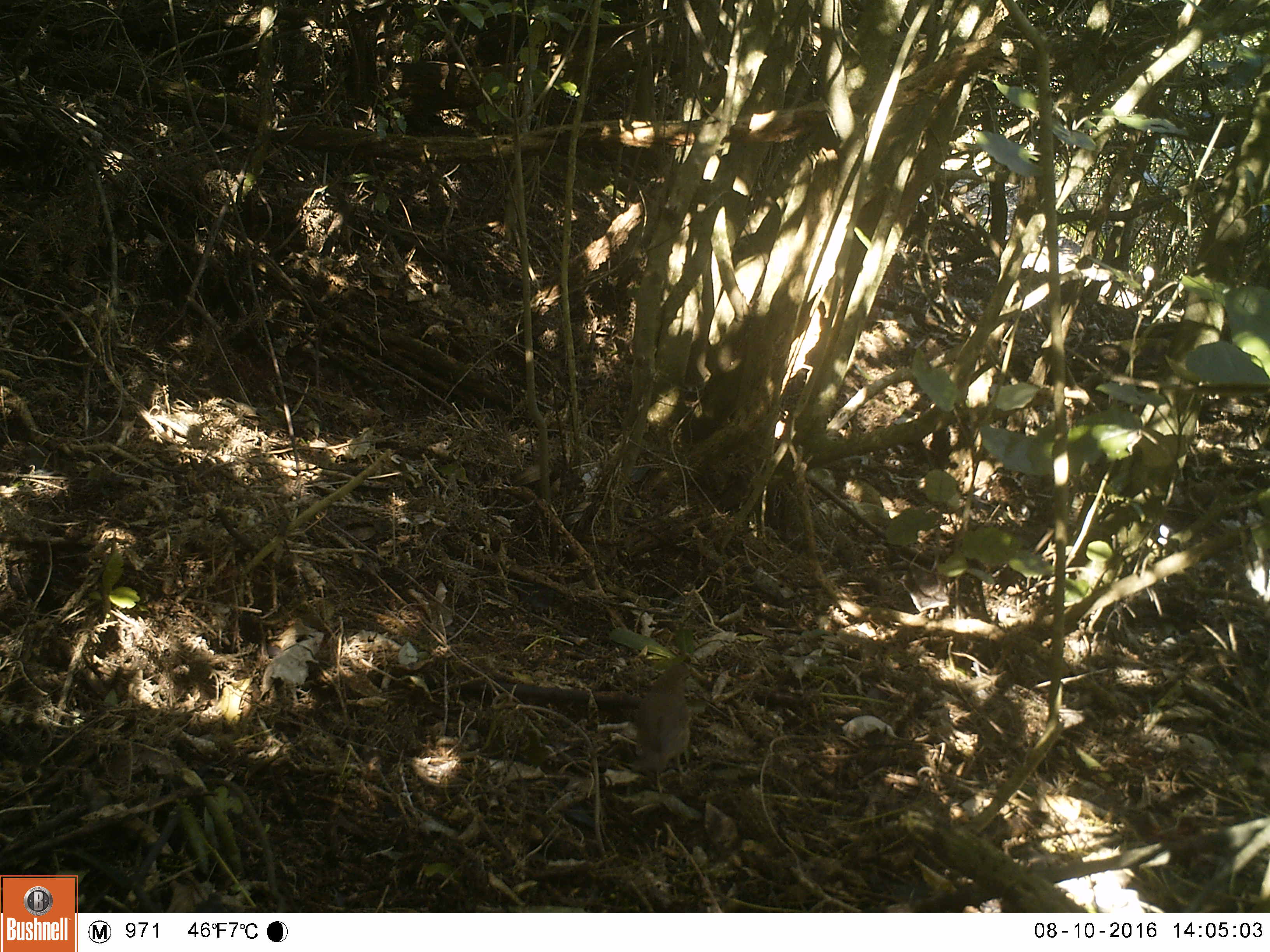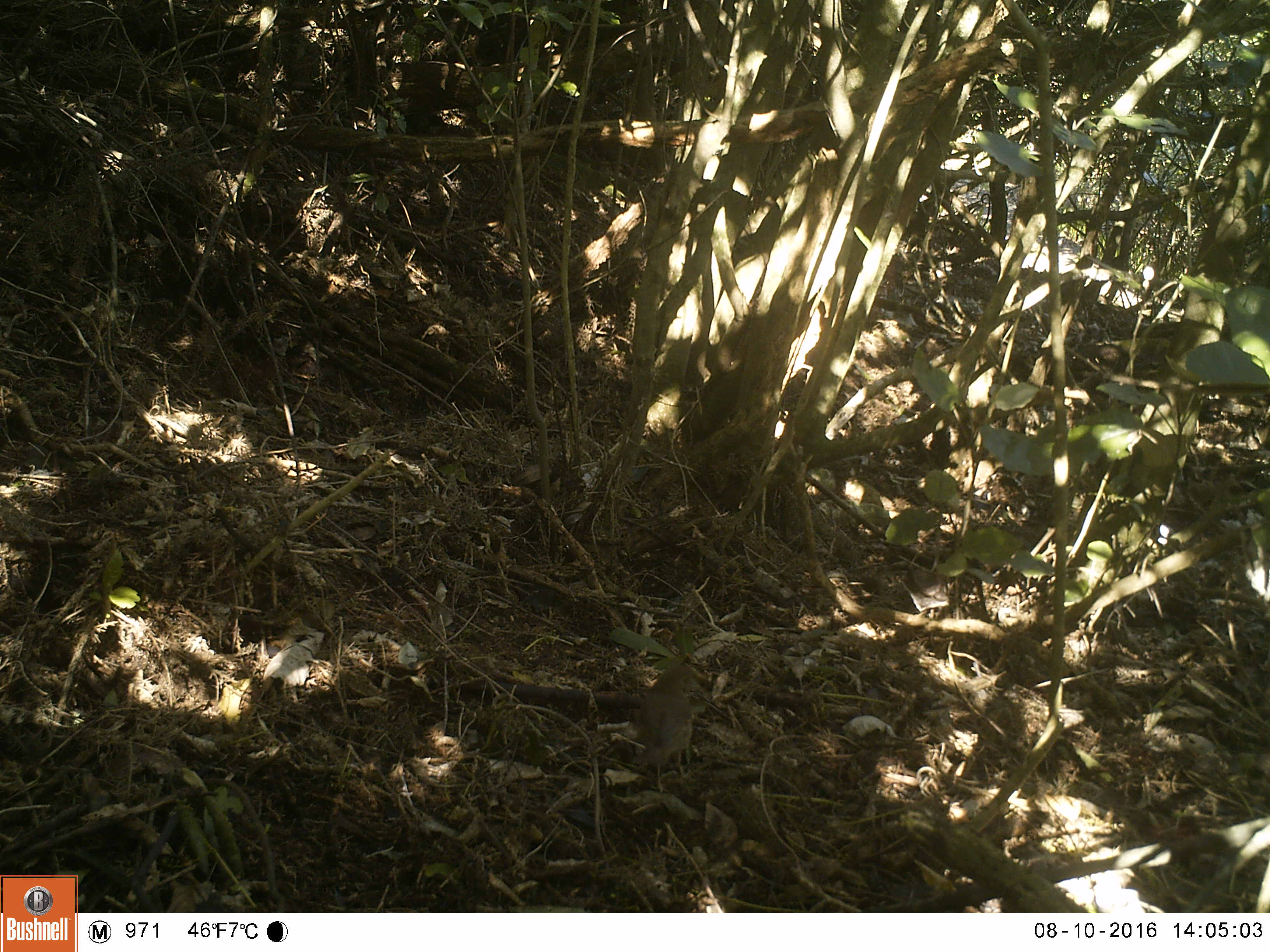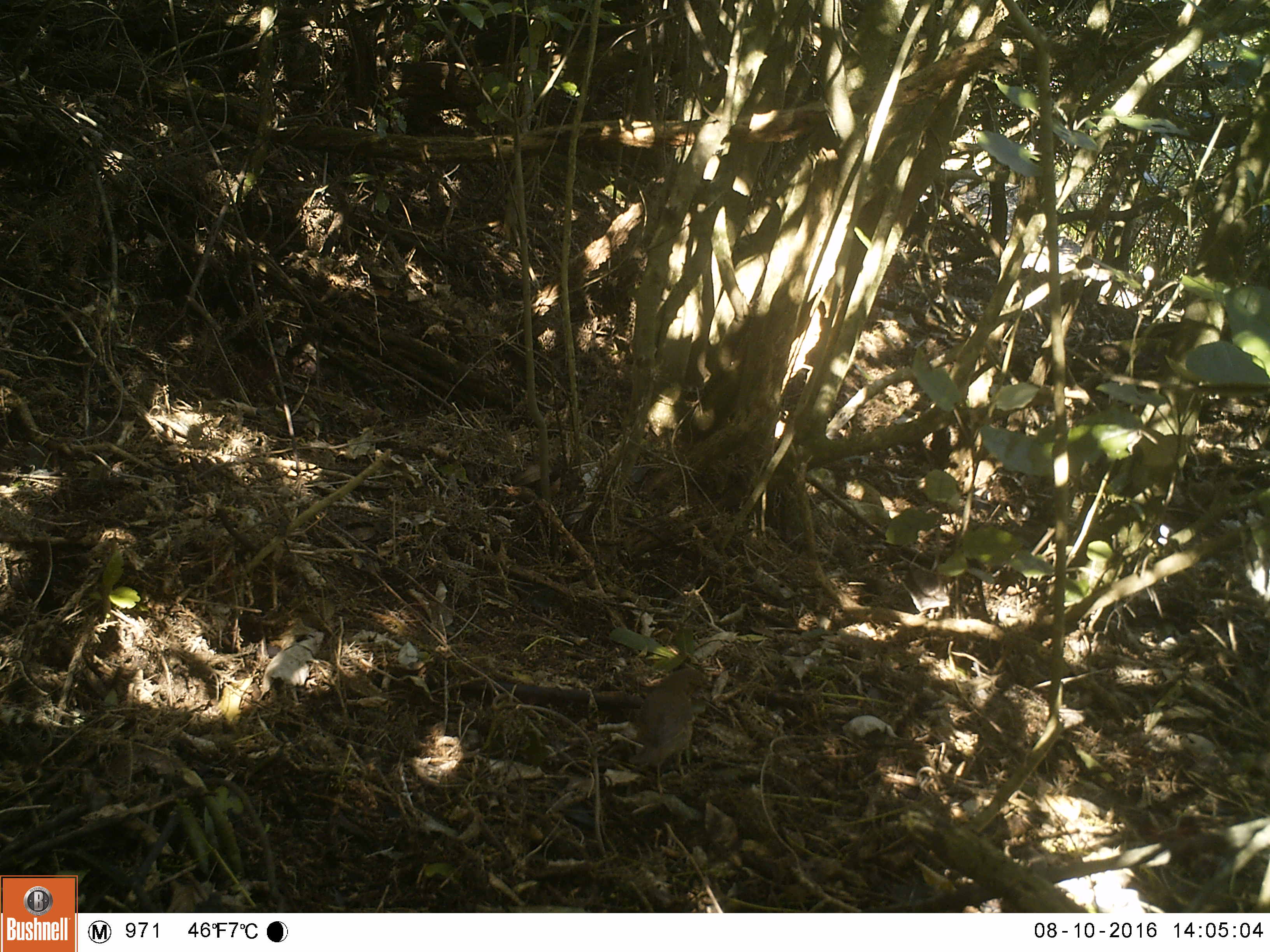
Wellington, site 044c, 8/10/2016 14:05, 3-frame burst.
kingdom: Animalia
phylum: Chordata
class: Aves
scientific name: Aves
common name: bird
Bird (Aves).